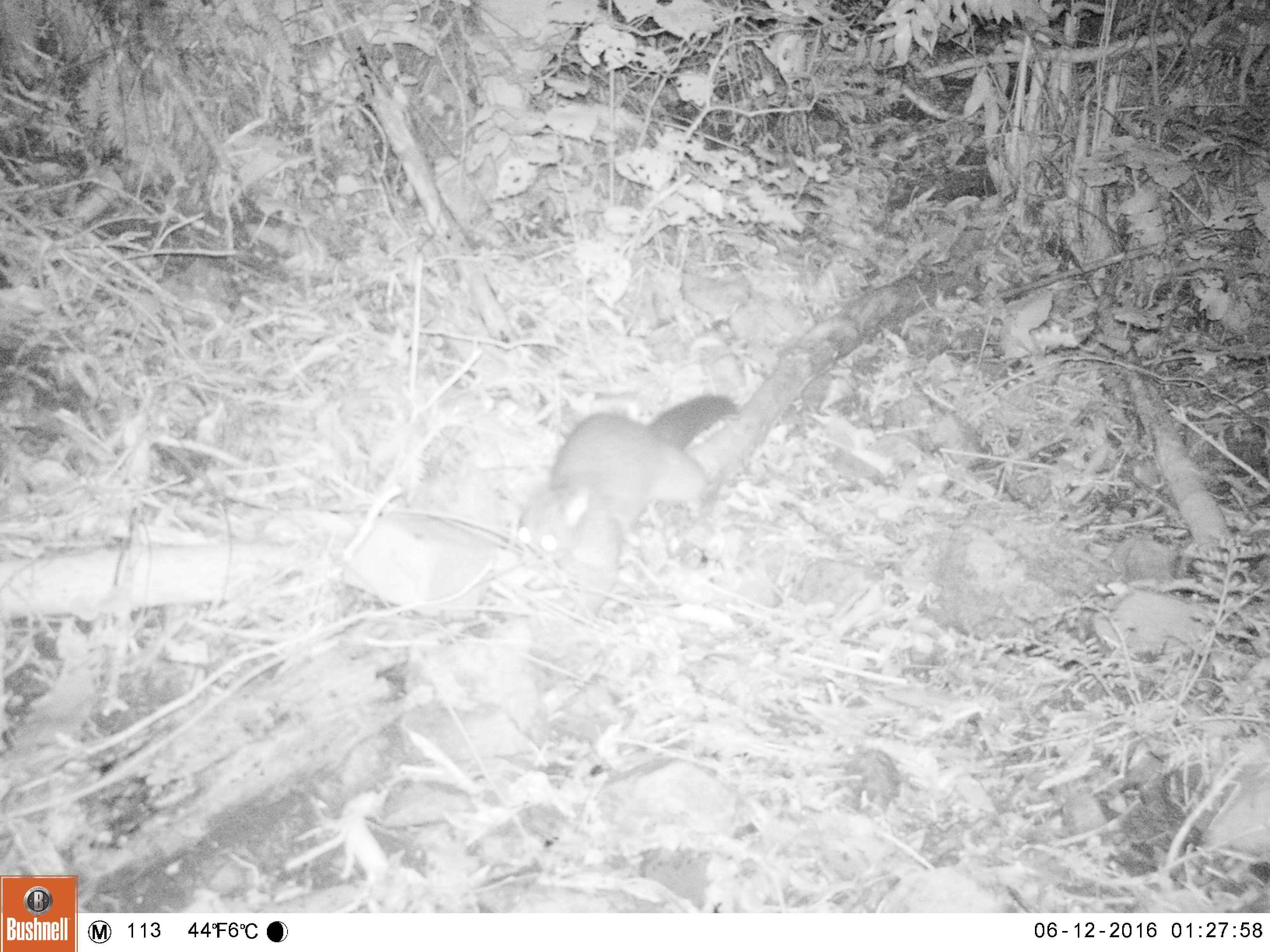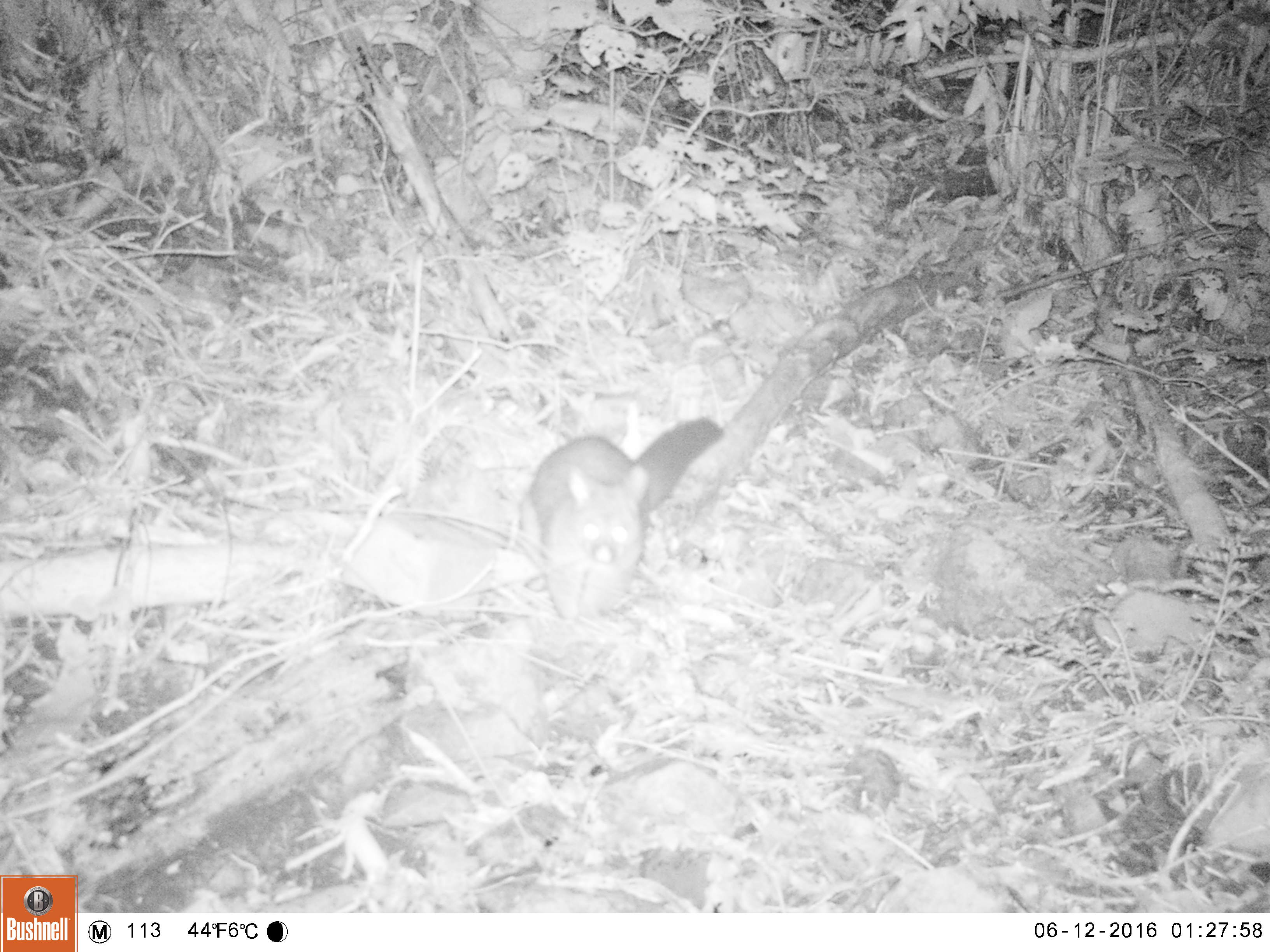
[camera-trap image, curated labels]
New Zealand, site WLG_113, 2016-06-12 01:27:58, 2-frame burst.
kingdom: Animalia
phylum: Chordata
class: Mammalia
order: Diprotodontia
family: Phalangeridae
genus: Trichosurus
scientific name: Trichosurus vulpecula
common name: common brushtail possum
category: possum